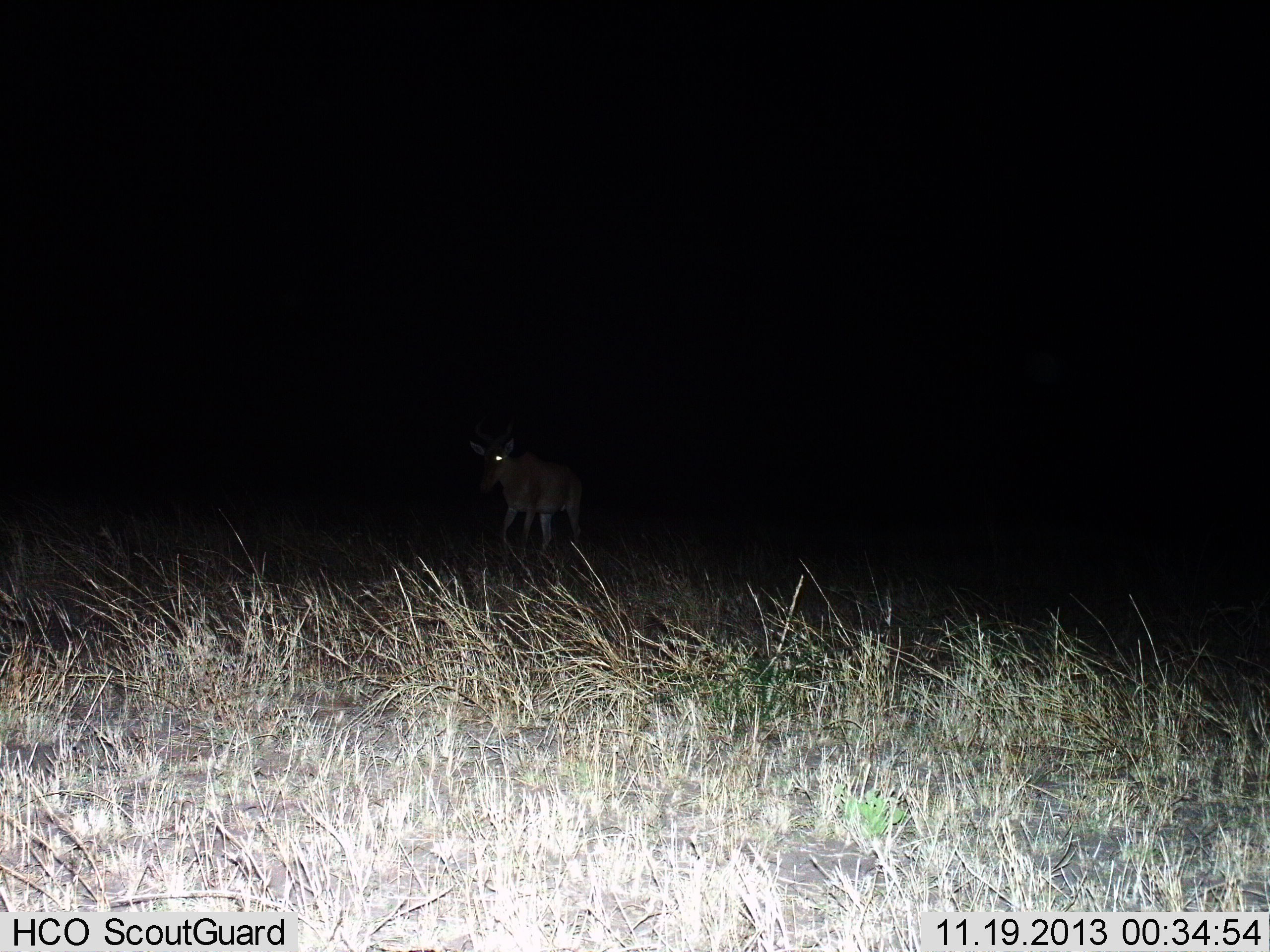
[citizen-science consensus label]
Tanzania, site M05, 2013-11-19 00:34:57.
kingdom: Animalia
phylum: Chordata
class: Mammalia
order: Artiodactyla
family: Bovidae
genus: Alcelaphus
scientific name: Alcelaphus buselaphus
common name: hartebeest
Hartebeest (Alcelaphus buselaphus), count 1. Behavior (volunteer vote fractions): standing 30%, resting 0%, moving 70%, interacting 0%. Young present (vote fraction): 0%. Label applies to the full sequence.